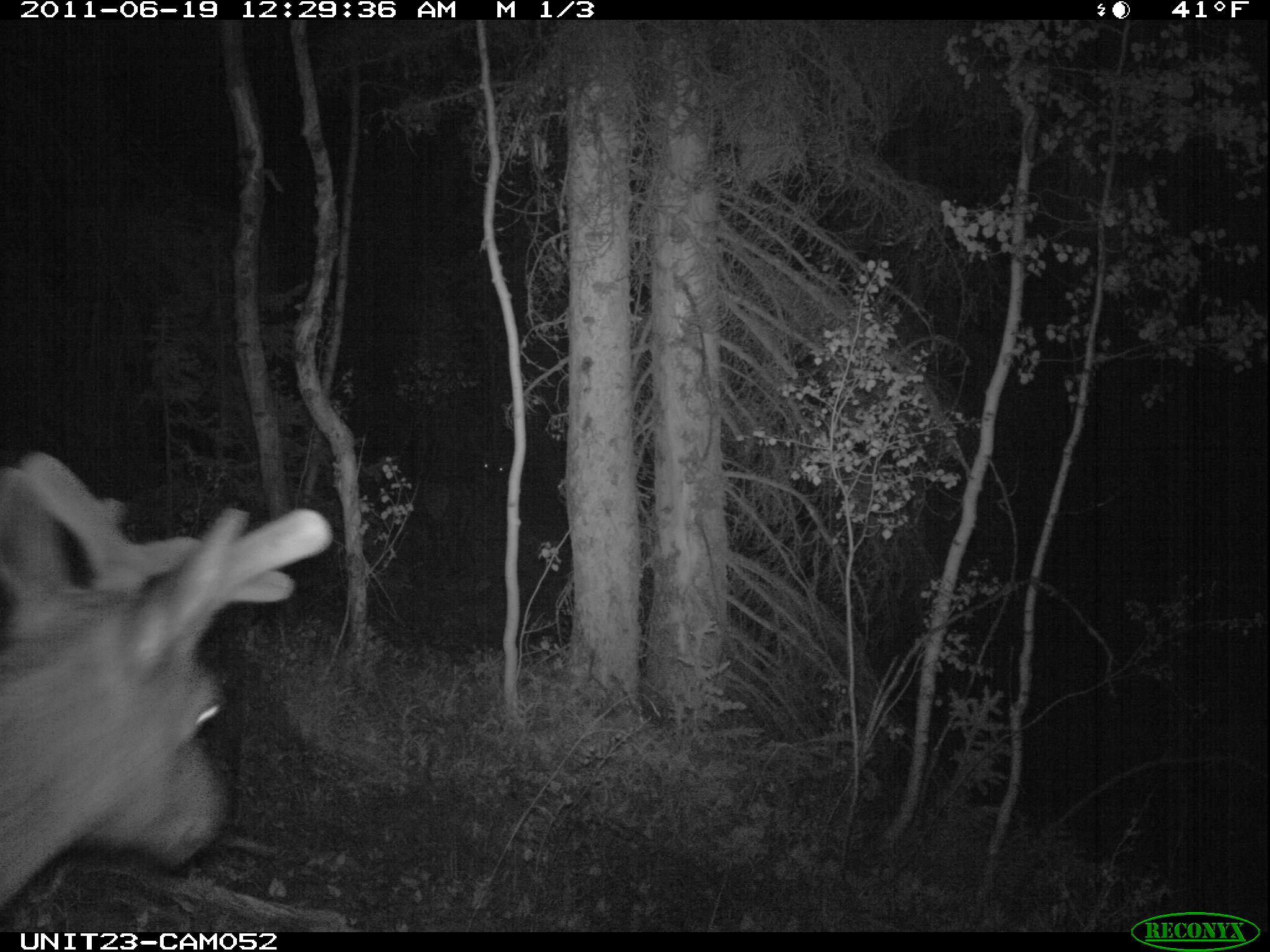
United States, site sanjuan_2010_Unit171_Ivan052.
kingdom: Animalia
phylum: Chordata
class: Mammalia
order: Artiodactyla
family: Cervidae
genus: Cervus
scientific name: Cervus elaphus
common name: red deer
Cervus elaphus (red deer).